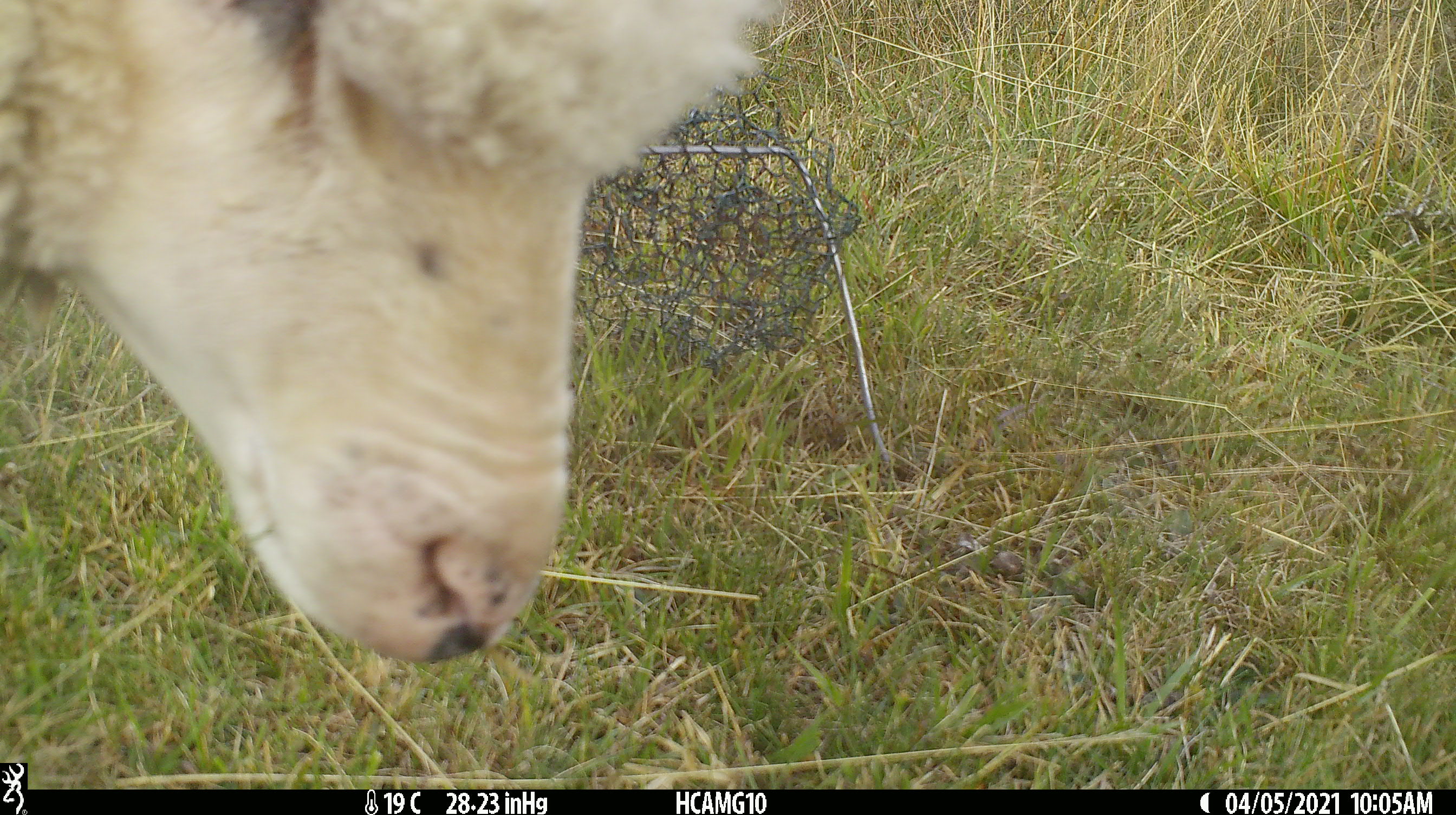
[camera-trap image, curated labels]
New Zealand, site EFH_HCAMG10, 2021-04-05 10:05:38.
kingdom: Animalia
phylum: Chordata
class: Mammalia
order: Artiodactyla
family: Bovidae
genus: Ovis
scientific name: Ovis aries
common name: domestic sheep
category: sheep